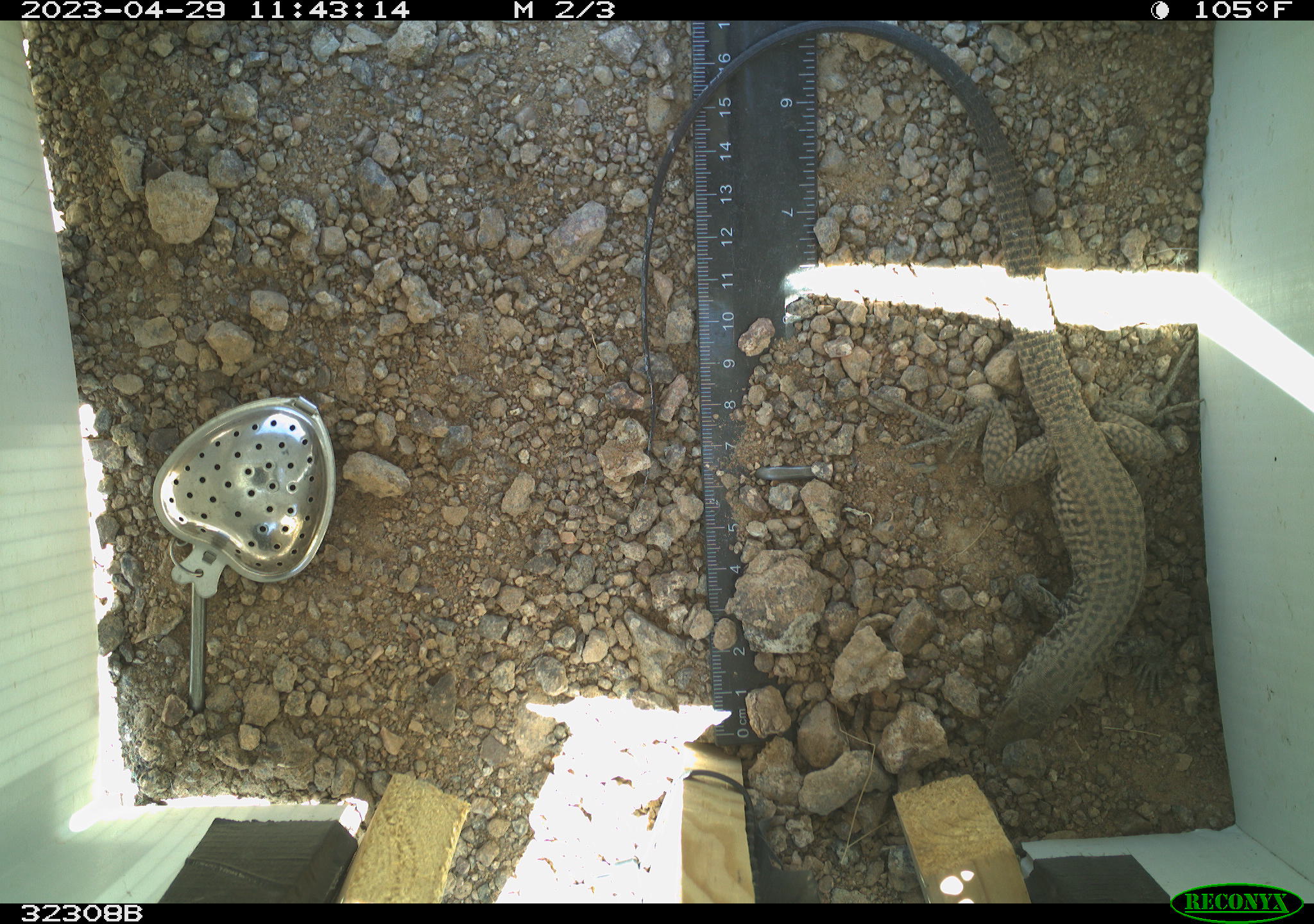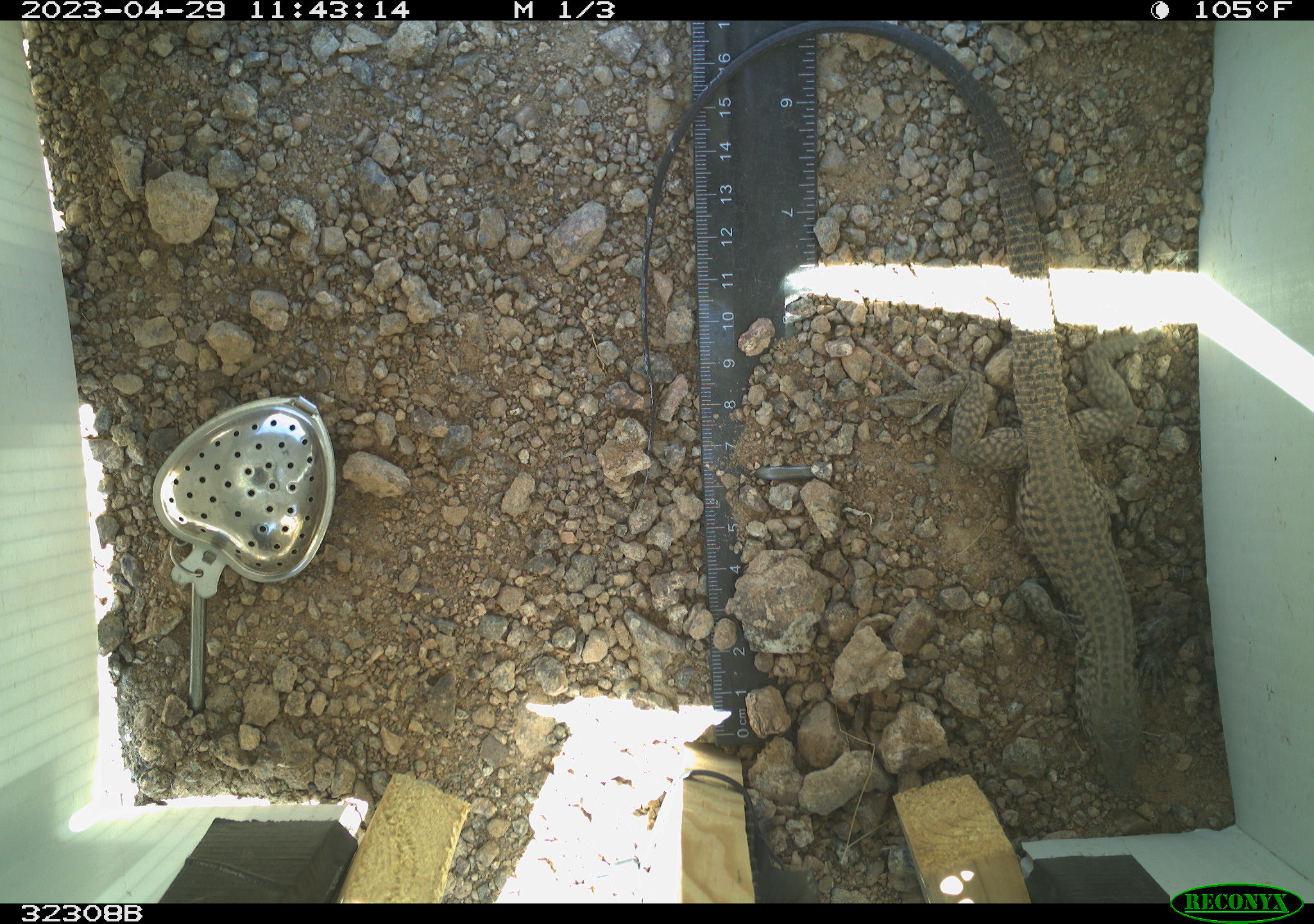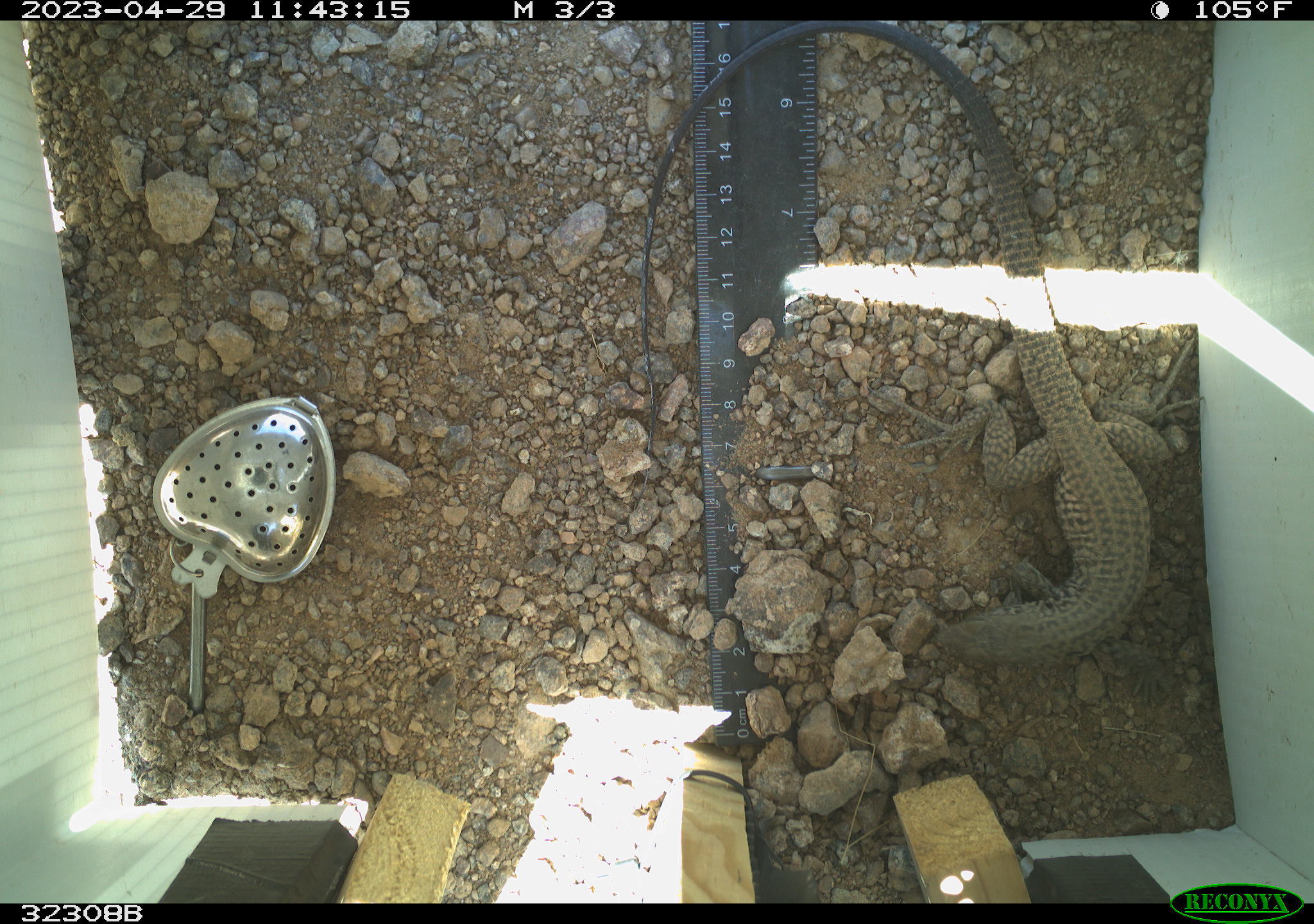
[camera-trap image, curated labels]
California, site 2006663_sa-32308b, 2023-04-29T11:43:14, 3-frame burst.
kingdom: Animalia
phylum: Chordata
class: Reptilia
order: Squamata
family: Teiidae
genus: Aspidoscelis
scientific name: Aspidoscelis tigris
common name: western whiptail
Western whiptail (Aspidoscelis tigris).